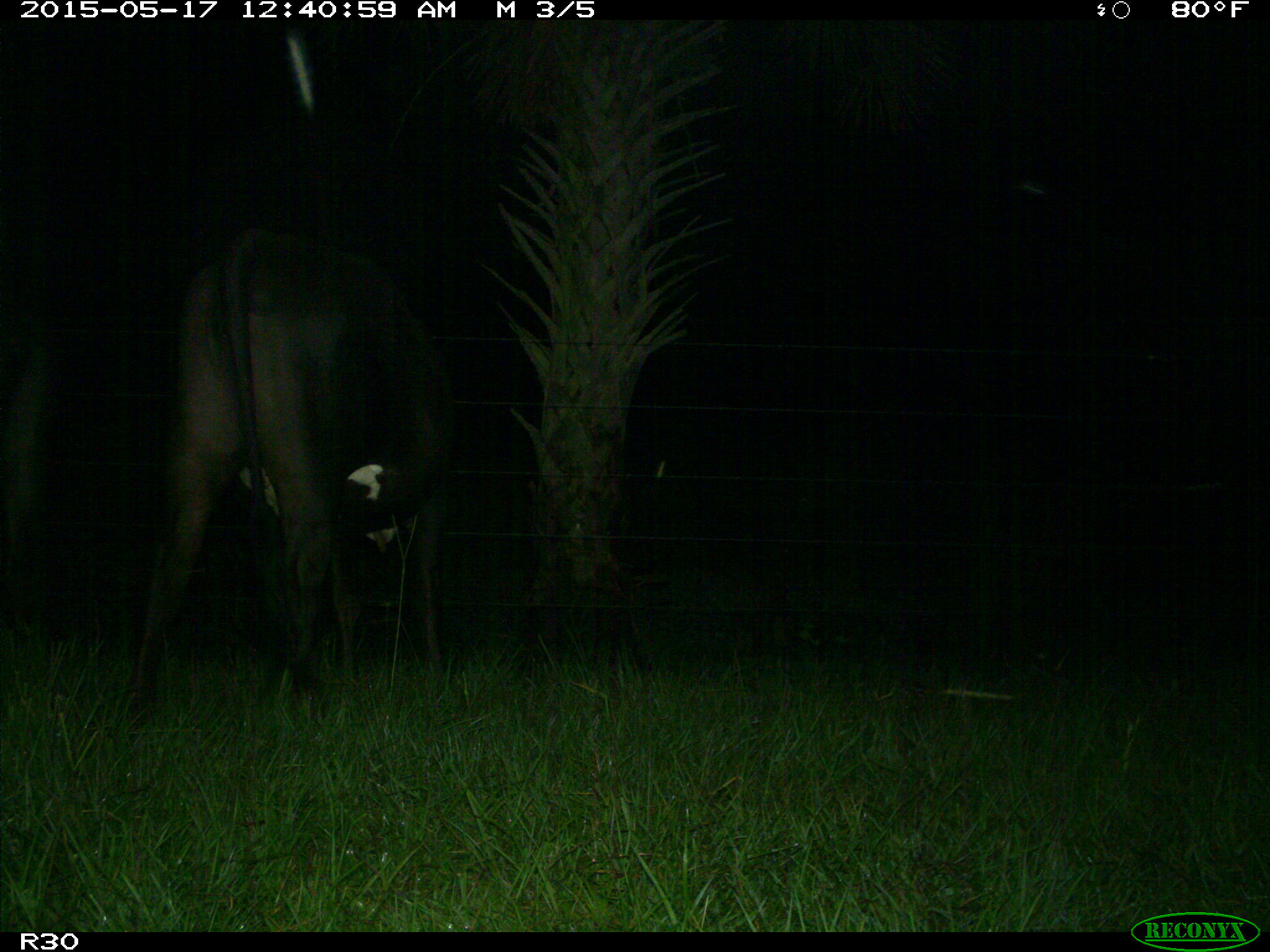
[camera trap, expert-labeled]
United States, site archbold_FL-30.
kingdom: Animalia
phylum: Chordata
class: Mammalia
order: Artiodactyla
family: Bovidae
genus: Bos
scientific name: Bos taurus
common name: domestic cow